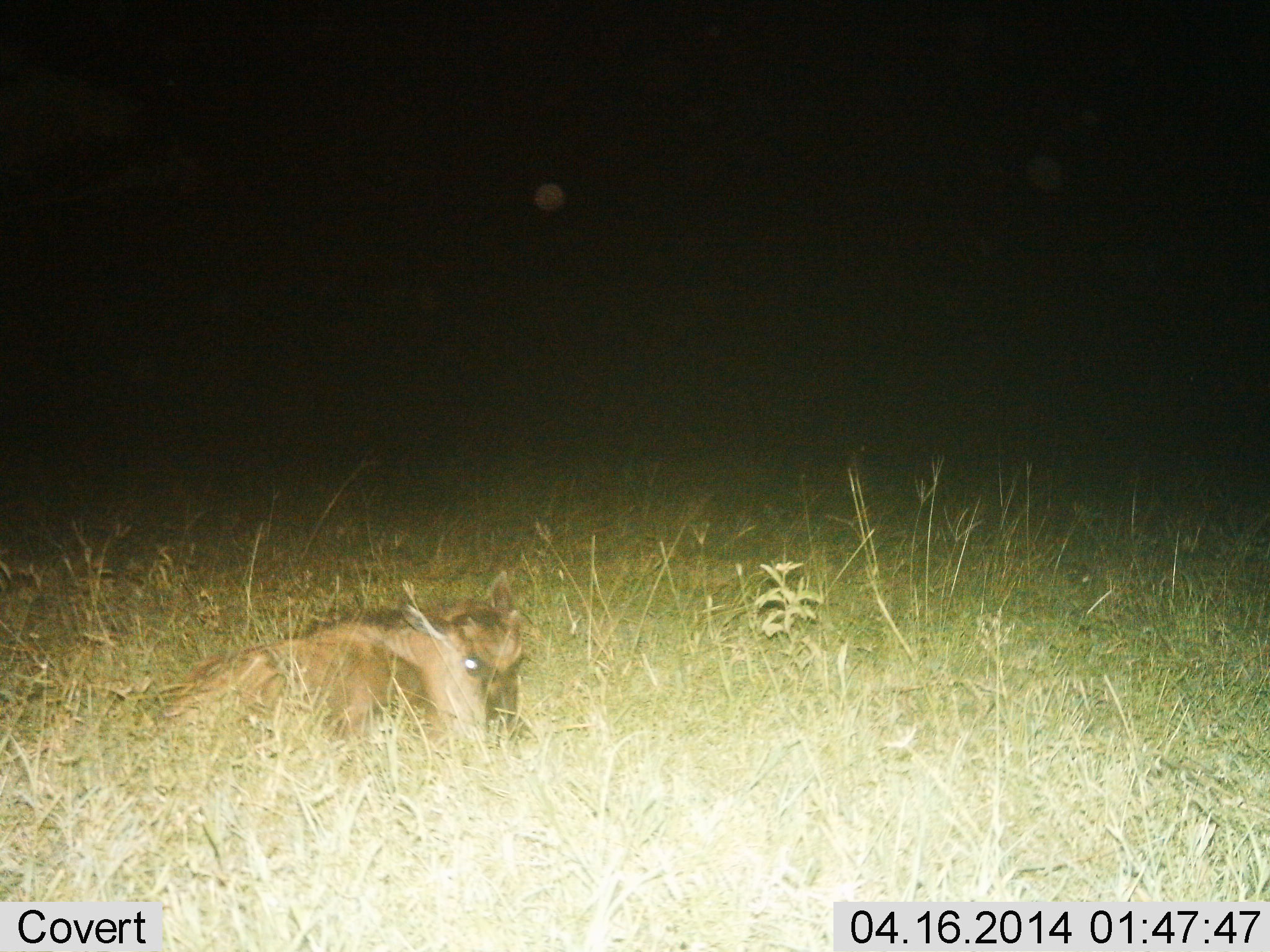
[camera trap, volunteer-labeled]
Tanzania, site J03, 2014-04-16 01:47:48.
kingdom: Animalia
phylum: Chordata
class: Mammalia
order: Artiodactyla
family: Bovidae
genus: Connochaetes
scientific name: Connochaetes taurinus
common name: blue wildebeest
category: wildebeest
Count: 1.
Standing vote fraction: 0%.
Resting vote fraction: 100%.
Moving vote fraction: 0%.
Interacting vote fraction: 0%.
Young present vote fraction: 80%.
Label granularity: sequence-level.